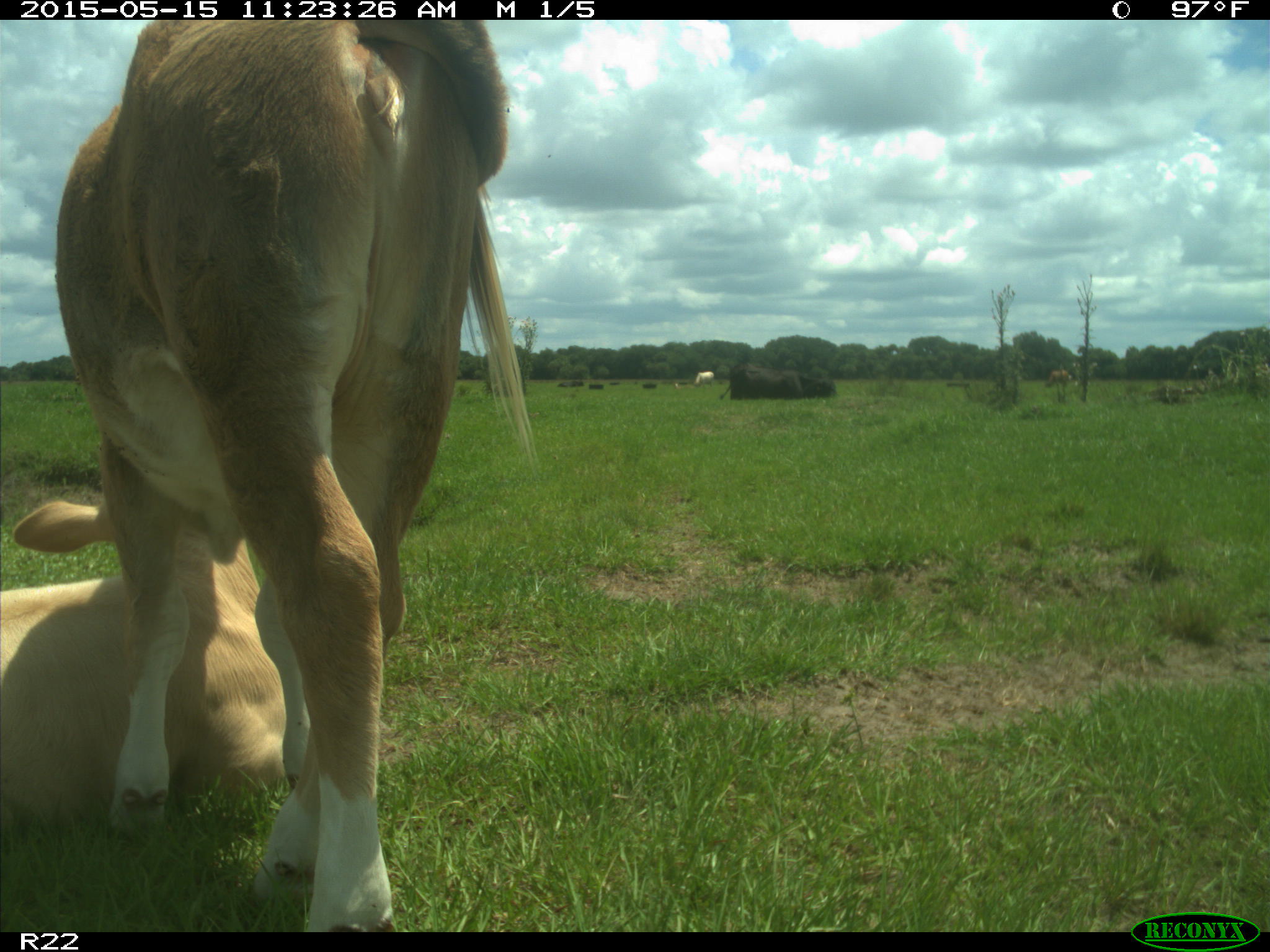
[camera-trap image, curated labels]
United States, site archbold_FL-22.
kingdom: Animalia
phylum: Chordata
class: Mammalia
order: Artiodactyla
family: Bovidae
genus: Bos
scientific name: Bos taurus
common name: domestic cow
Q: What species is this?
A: Bos taurus (domestic cow).